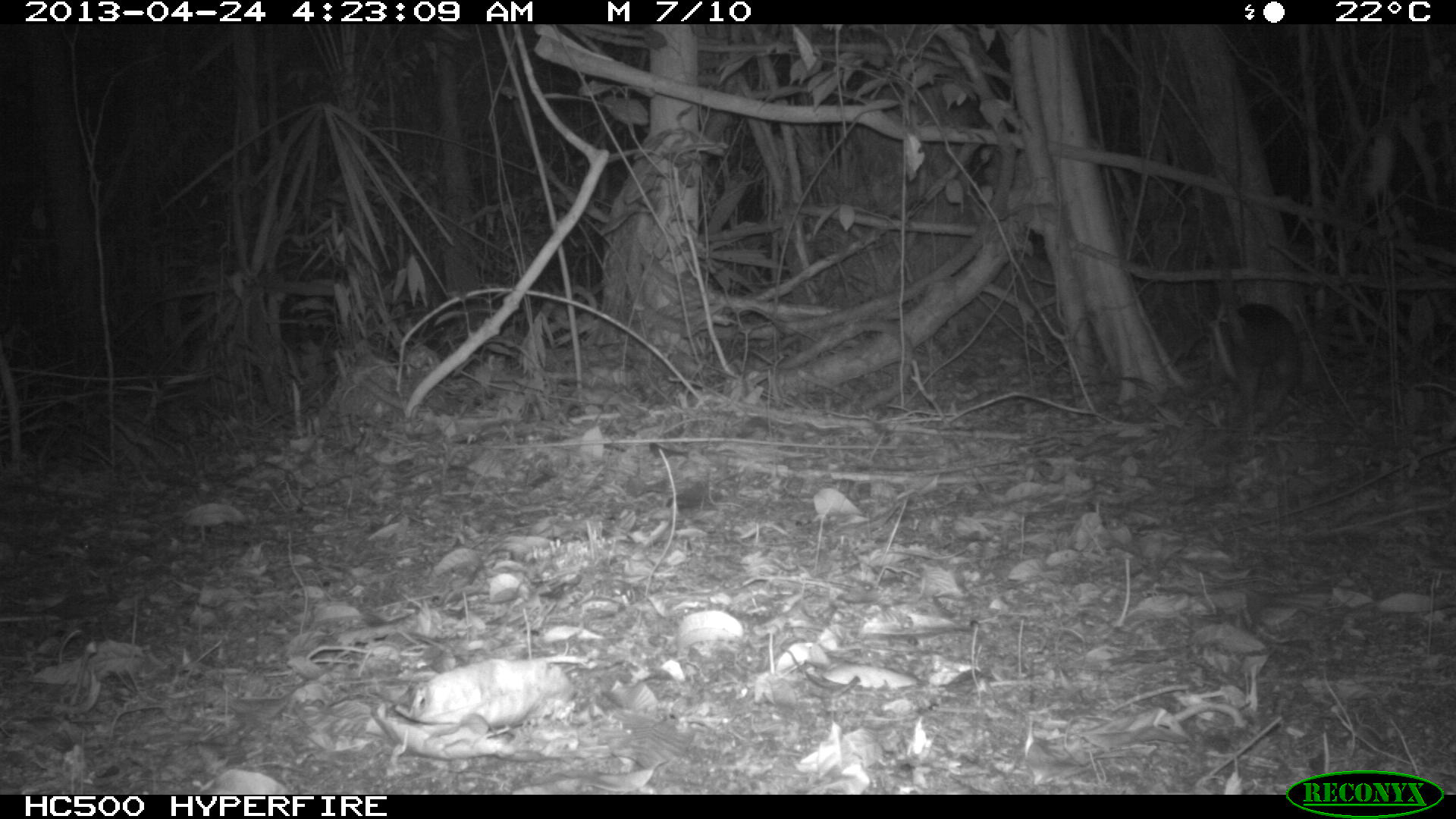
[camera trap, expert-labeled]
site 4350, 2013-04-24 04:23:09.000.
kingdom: Animalia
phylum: Chordata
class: Mammalia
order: Pilosa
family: Myrmecophagidae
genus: Tamandua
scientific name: Tamandua mexicana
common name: northern tamandua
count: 1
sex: male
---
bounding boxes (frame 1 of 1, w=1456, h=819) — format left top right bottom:
tamandua mexicana: 1204 302 1302 437